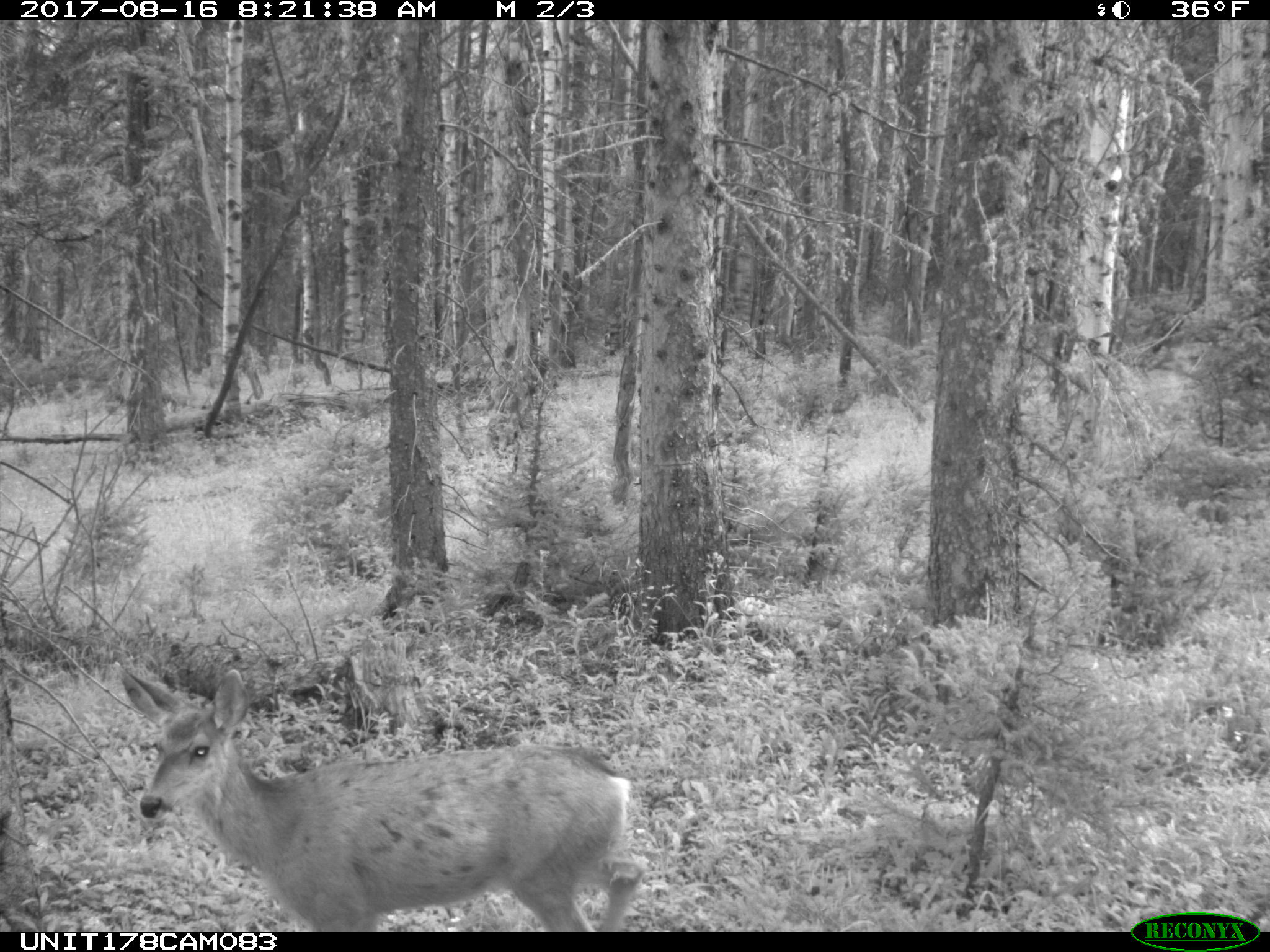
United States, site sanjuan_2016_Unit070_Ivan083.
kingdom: Animalia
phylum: Chordata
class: Mammalia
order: Artiodactyla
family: Cervidae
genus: Odocoileus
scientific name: Odocoileus hemionus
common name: mule deer